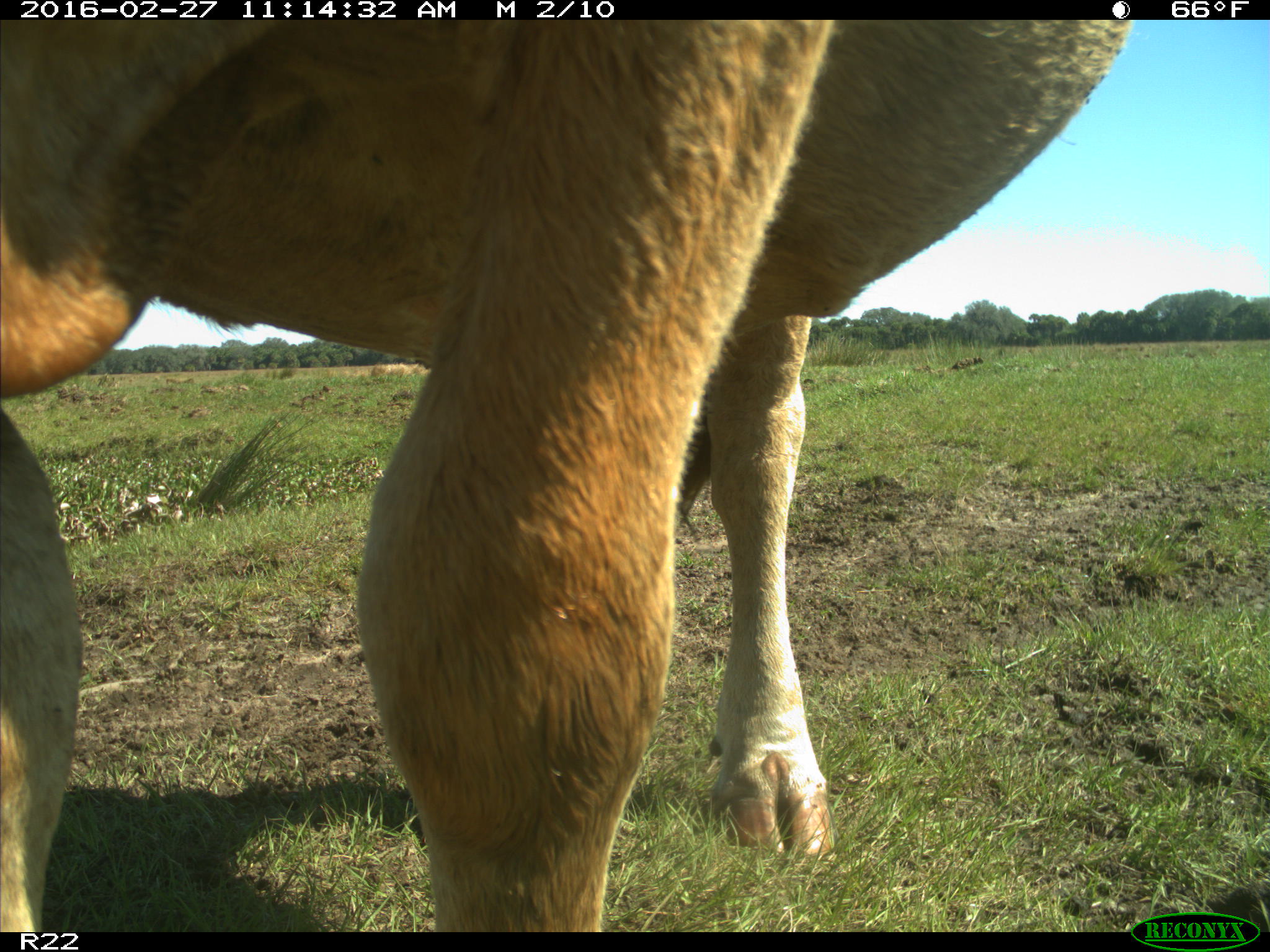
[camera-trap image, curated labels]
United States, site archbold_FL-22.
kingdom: Animalia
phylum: Chordata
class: Mammalia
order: Artiodactyla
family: Bovidae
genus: Bos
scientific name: Bos taurus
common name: domestic cow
Bos taurus (domestic cow).